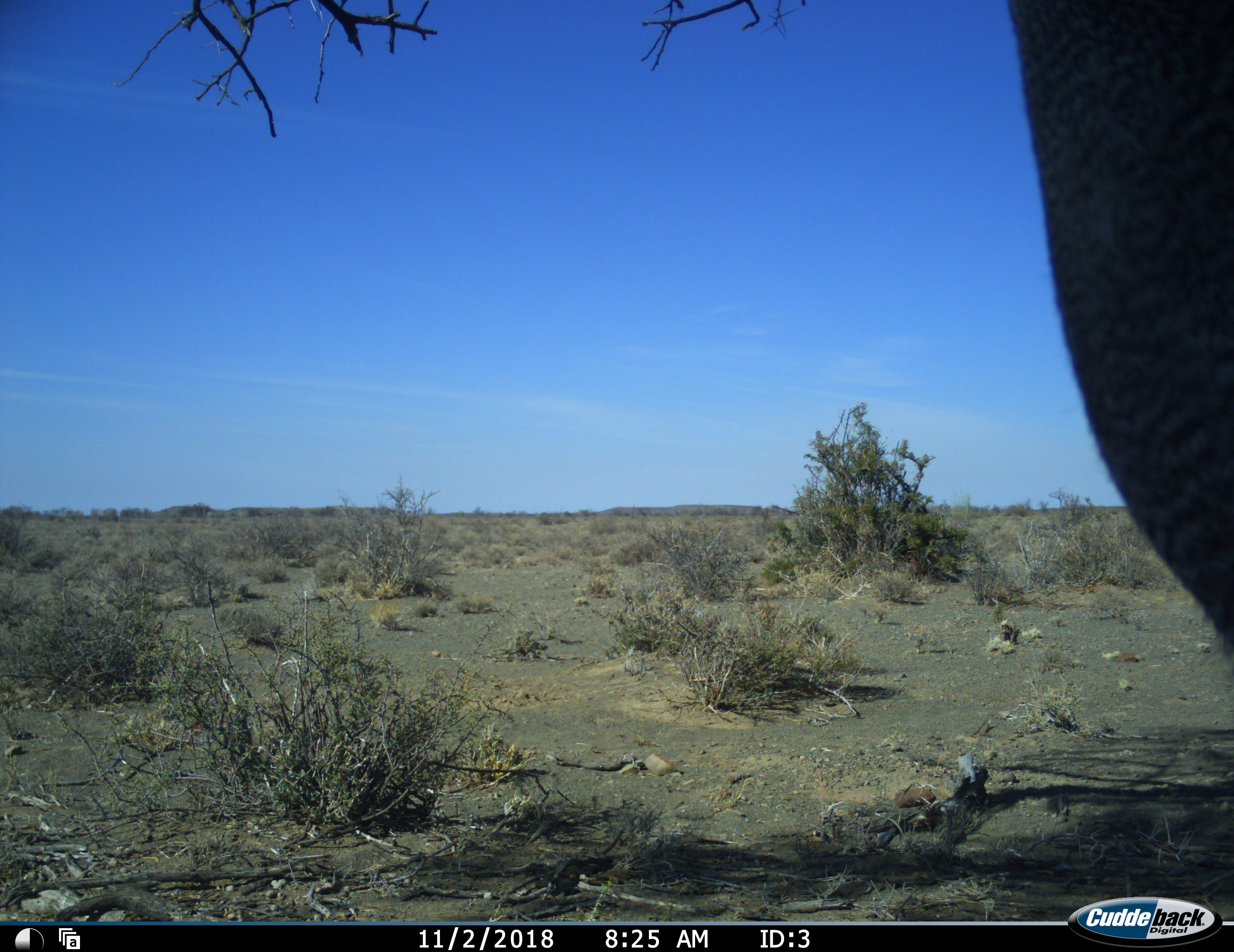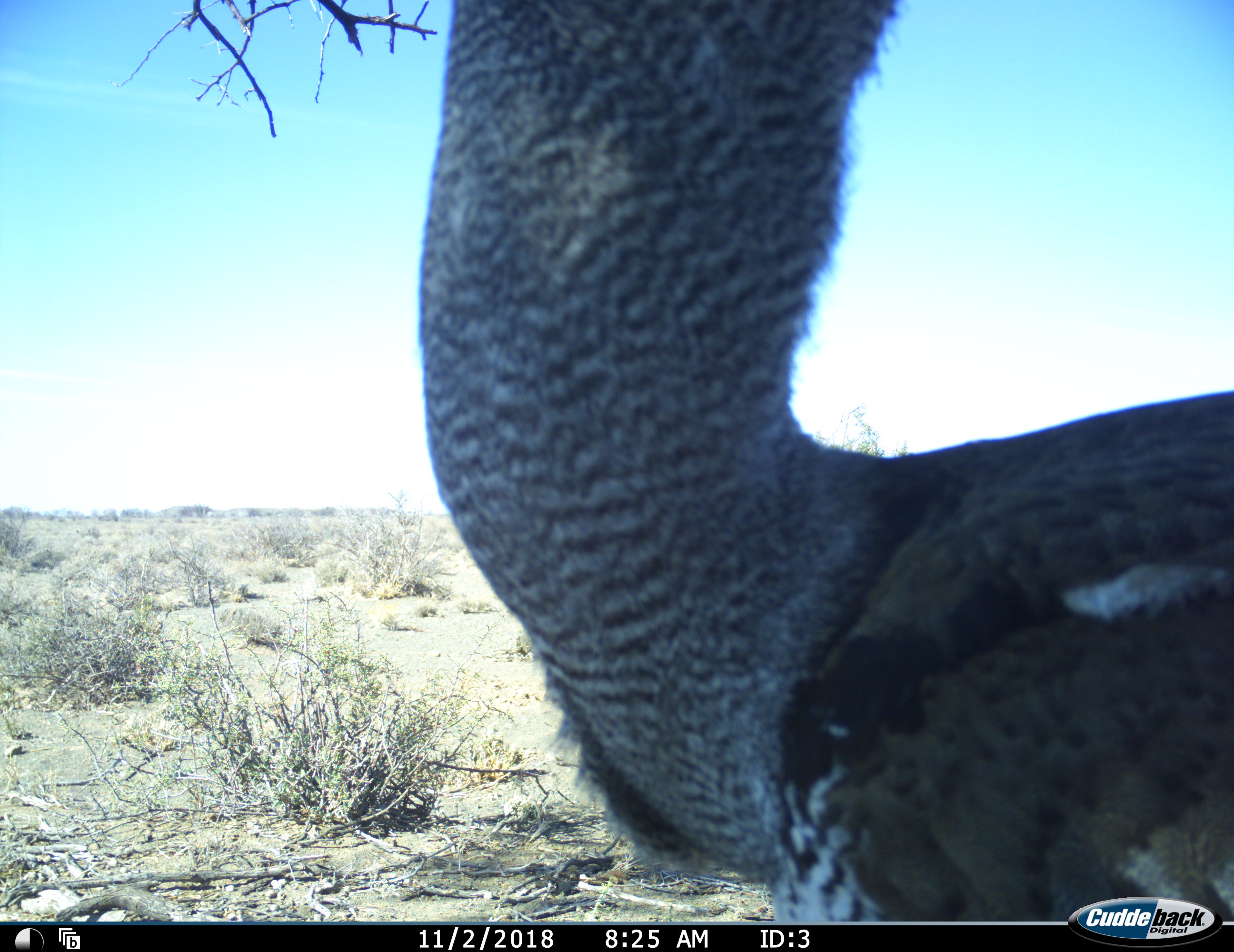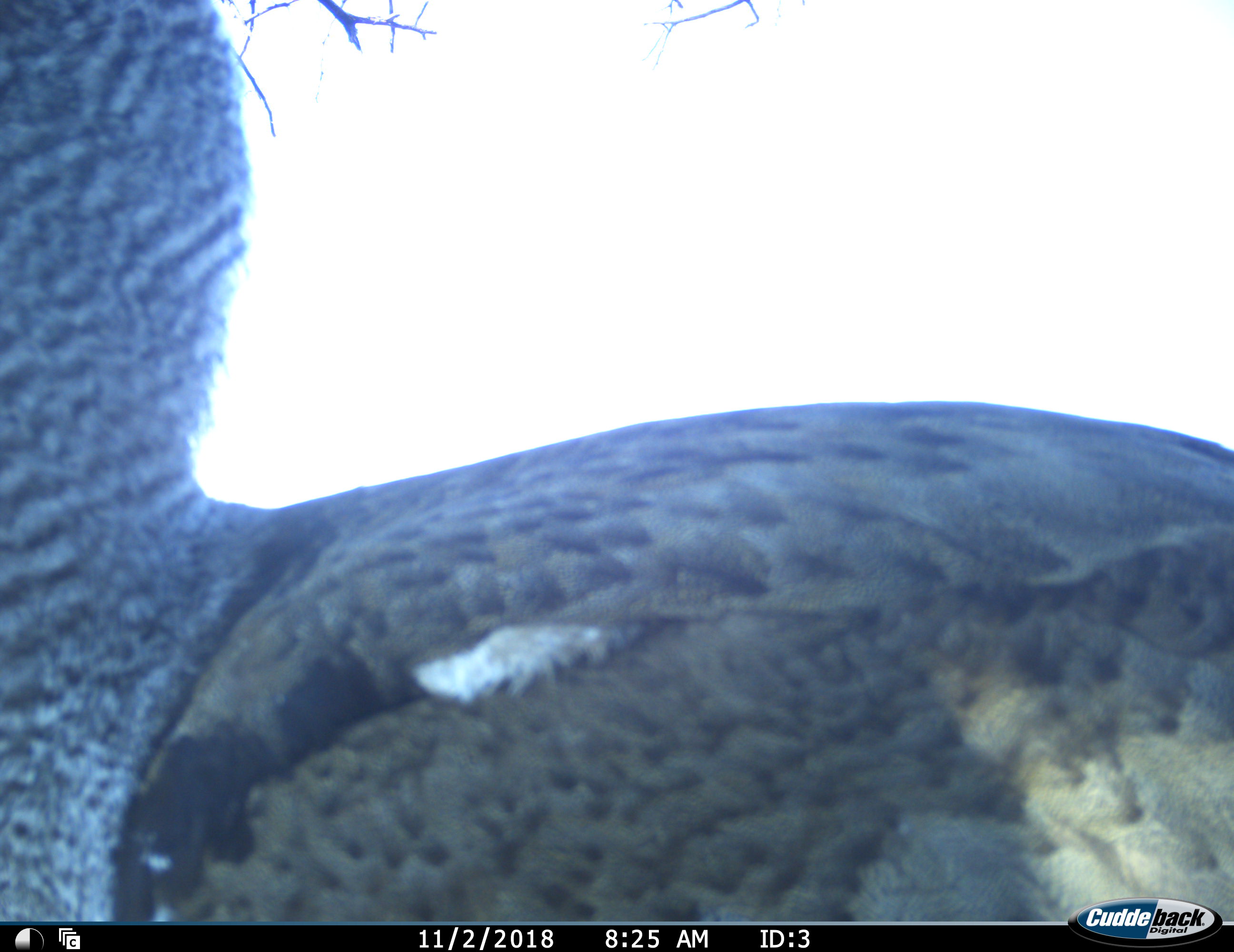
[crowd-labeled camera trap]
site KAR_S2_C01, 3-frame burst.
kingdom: Animalia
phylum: Chordata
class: Aves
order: Otidiformes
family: Otididae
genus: Ardeotis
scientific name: Ardeotis kori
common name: kori bustard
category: bustardkori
Bustardkori (kori bustard) (Ardeotis kori), count 1. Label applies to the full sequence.